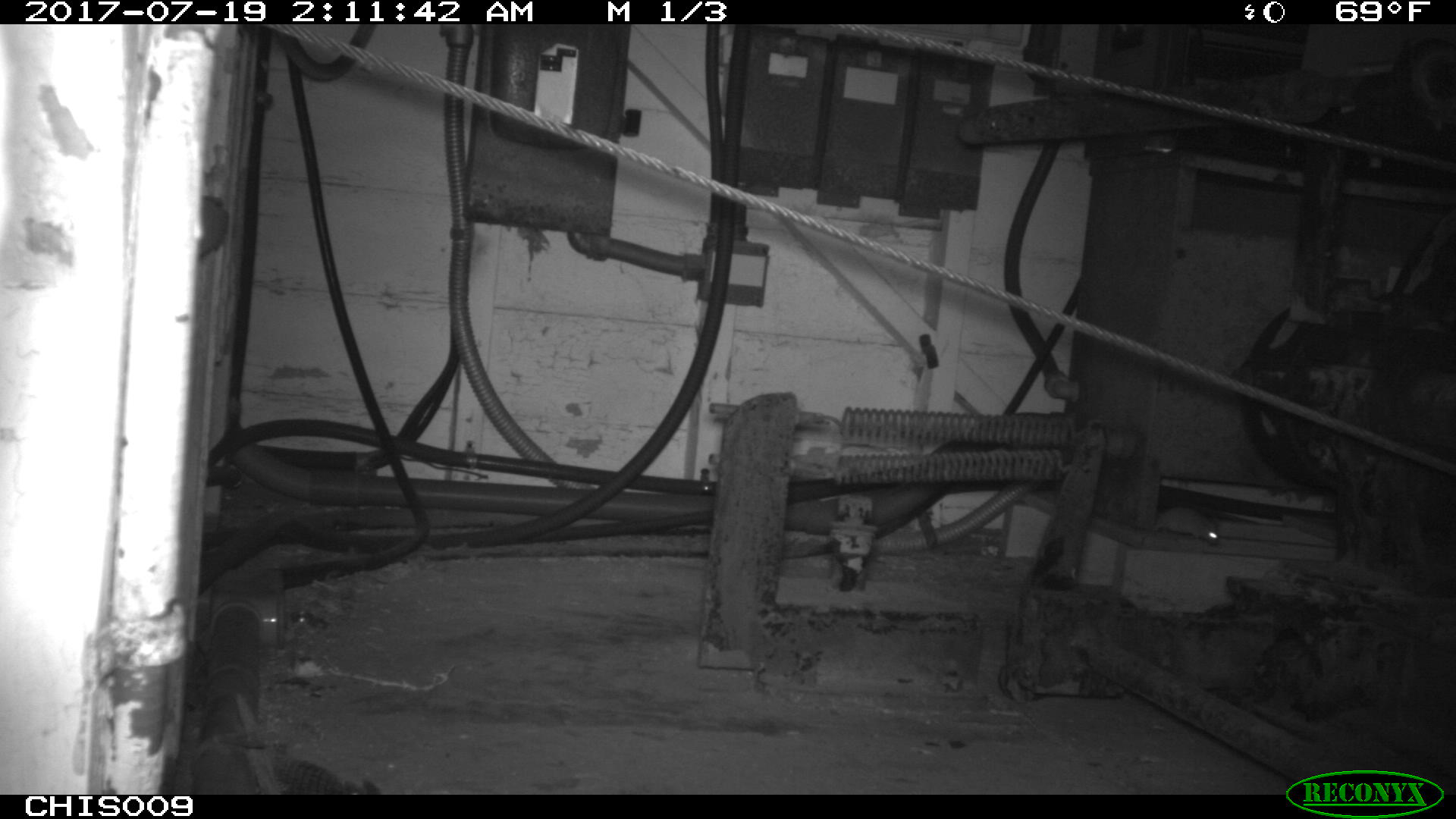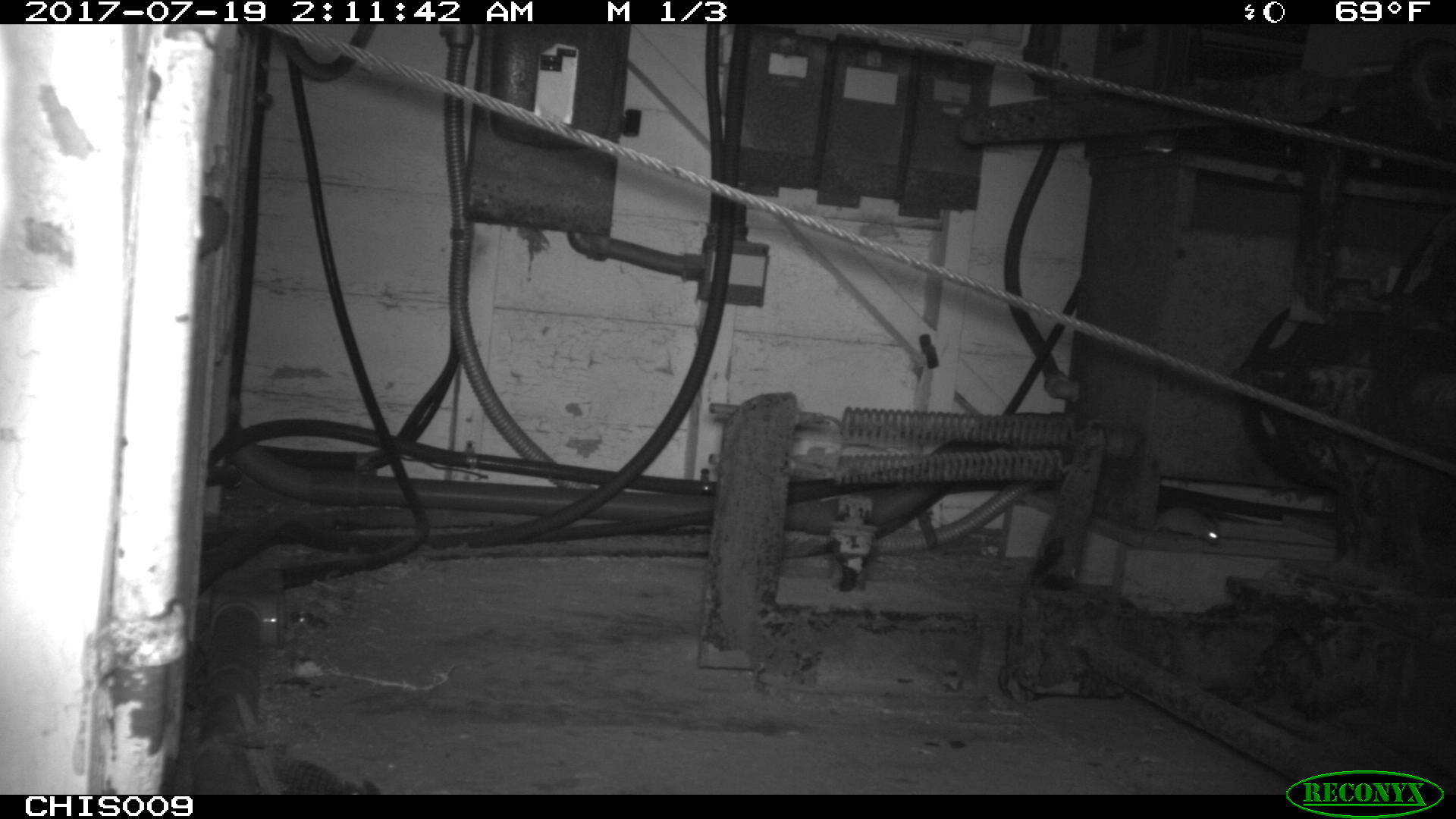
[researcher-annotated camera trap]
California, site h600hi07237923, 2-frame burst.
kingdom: Animalia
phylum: Chordata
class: Mammalia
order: Rodentia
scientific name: Rodentia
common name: rodent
Rodent (Rodentia).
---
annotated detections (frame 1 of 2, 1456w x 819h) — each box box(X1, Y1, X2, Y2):
rodent: box(1154, 507, 1219, 544)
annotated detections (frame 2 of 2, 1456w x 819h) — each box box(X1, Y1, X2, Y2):
rodent: box(1153, 506, 1219, 545)